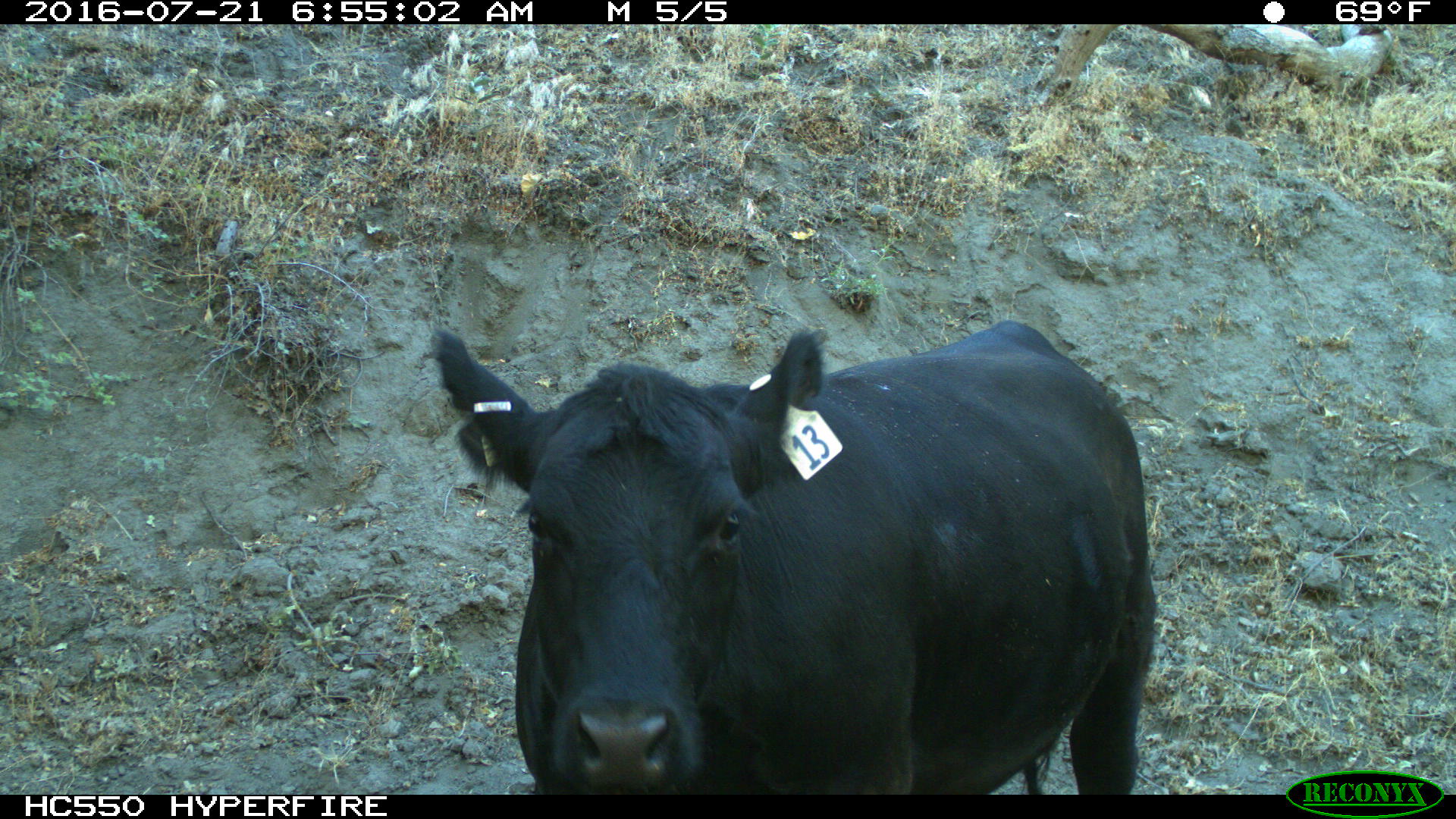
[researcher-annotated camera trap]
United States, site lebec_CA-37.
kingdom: Animalia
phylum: Chordata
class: Mammalia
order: Artiodactyla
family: Bovidae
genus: Bos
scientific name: Bos taurus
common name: domestic cow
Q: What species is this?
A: Bos taurus (domestic cow).